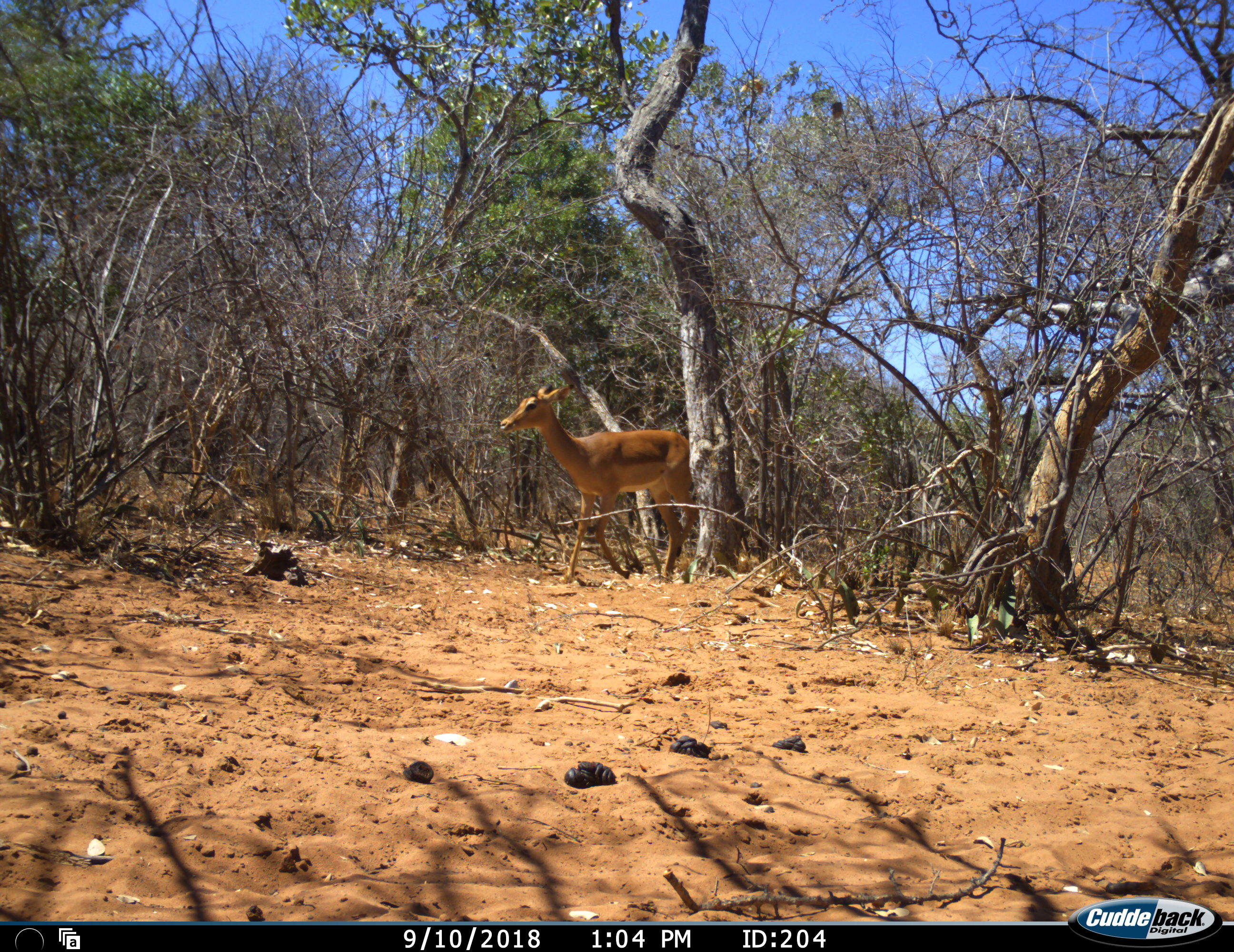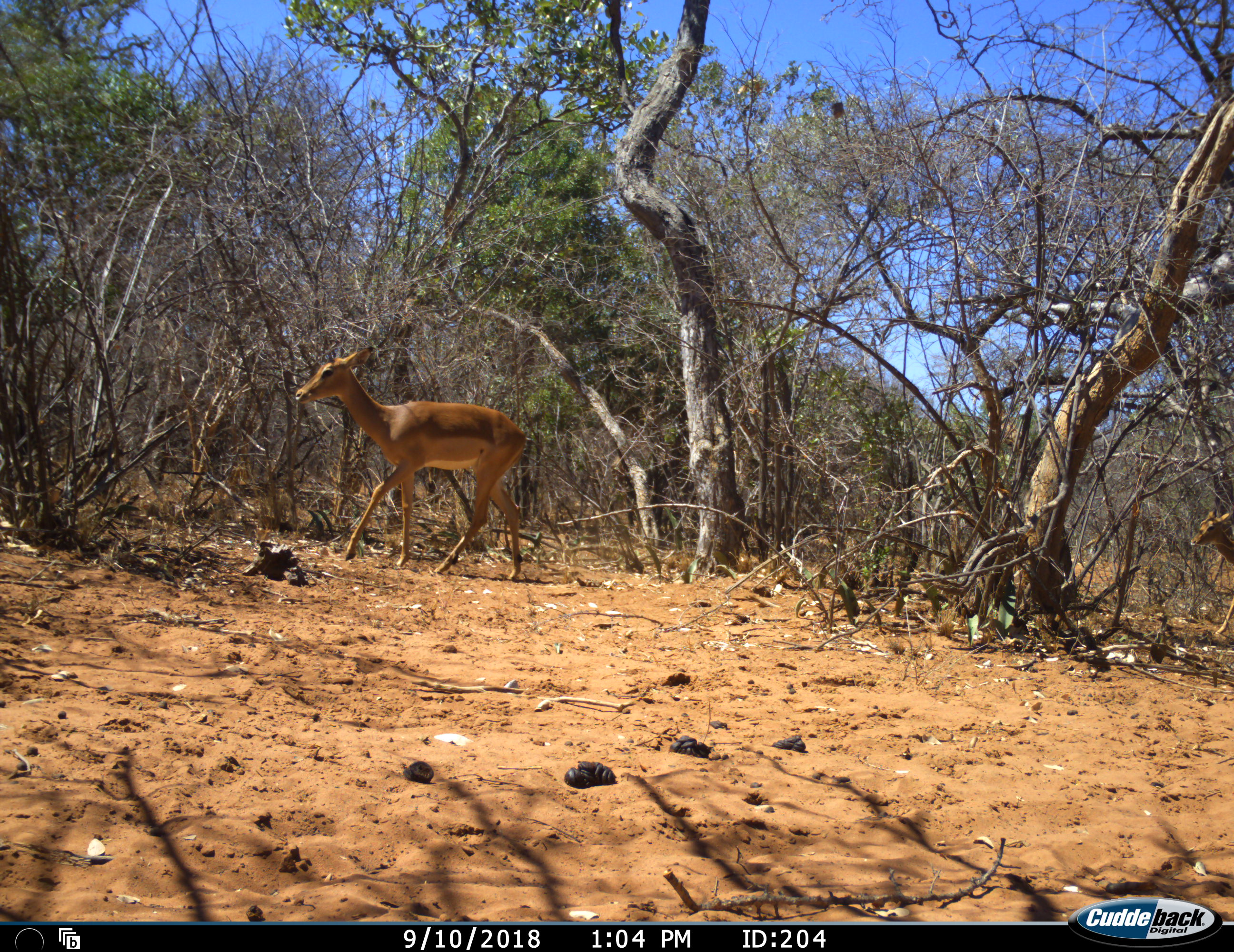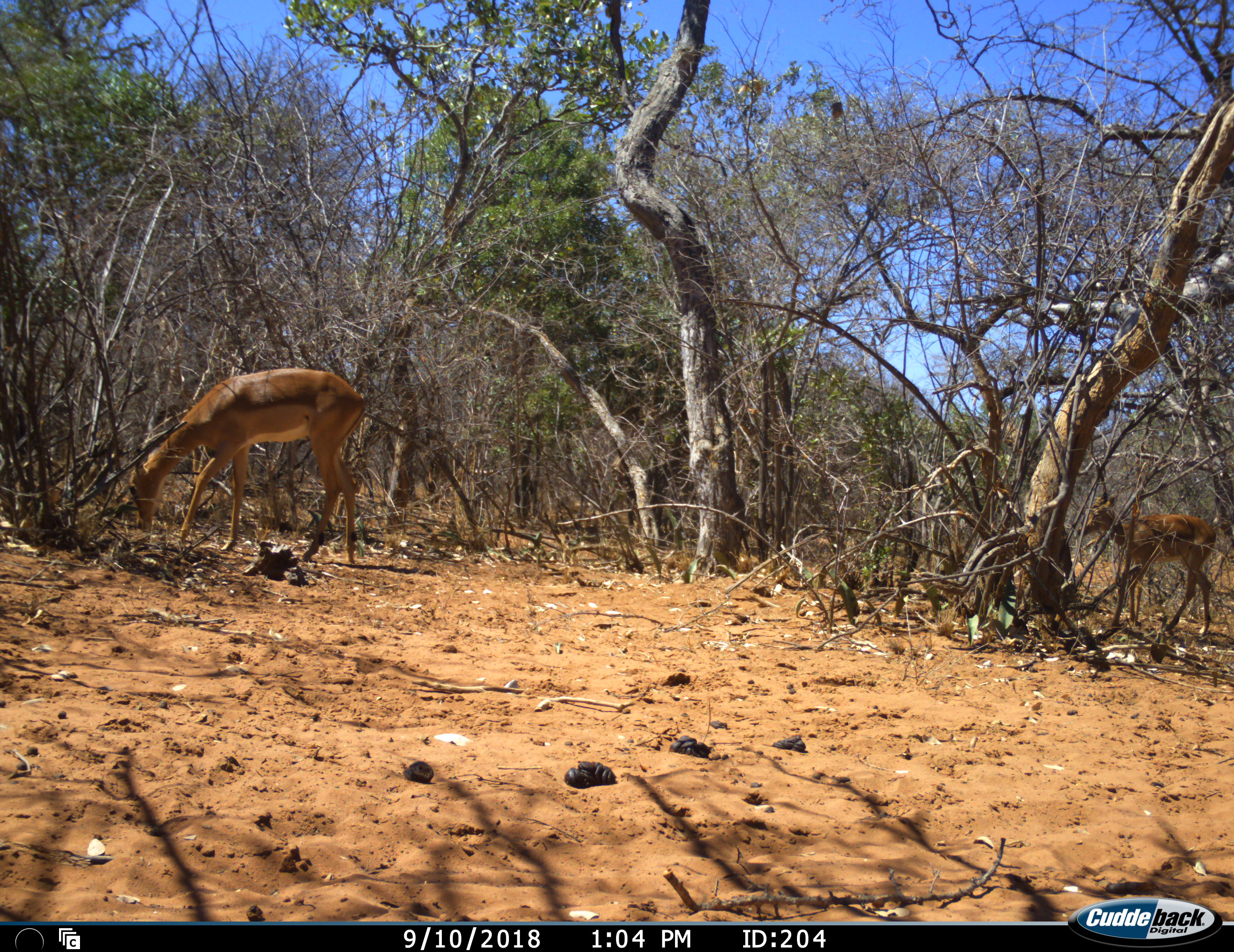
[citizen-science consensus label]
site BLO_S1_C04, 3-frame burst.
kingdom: Animalia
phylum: Chordata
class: Mammalia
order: Artiodactyla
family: Bovidae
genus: Aepyceros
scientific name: Aepyceros melampus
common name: impala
Impala (Aepyceros melampus), count 2. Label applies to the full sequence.